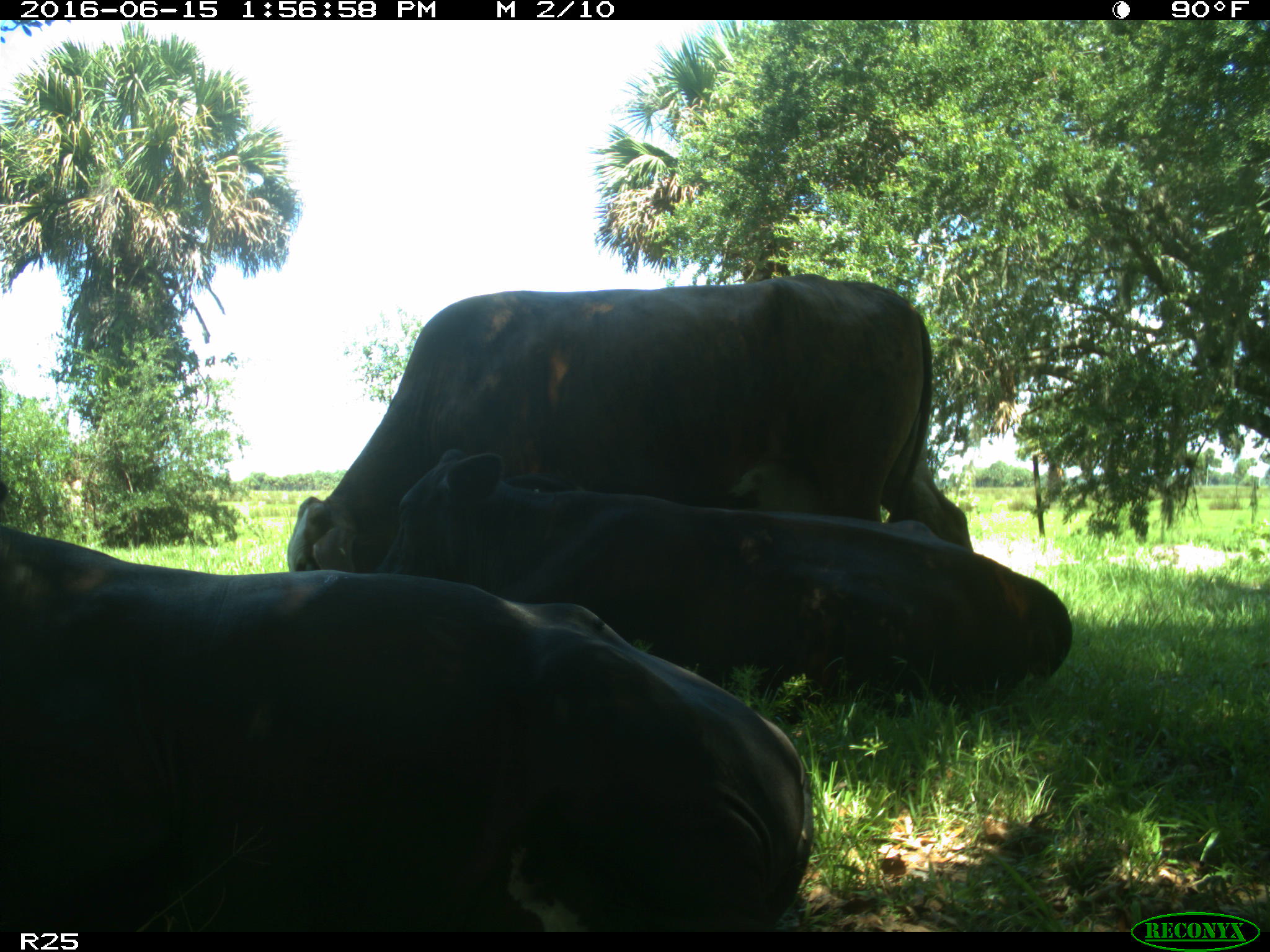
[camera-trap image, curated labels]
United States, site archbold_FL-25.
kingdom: Animalia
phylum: Chordata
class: Mammalia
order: Artiodactyla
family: Bovidae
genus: Bos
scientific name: Bos taurus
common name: domestic cow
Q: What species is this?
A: Bos taurus (domestic cow).